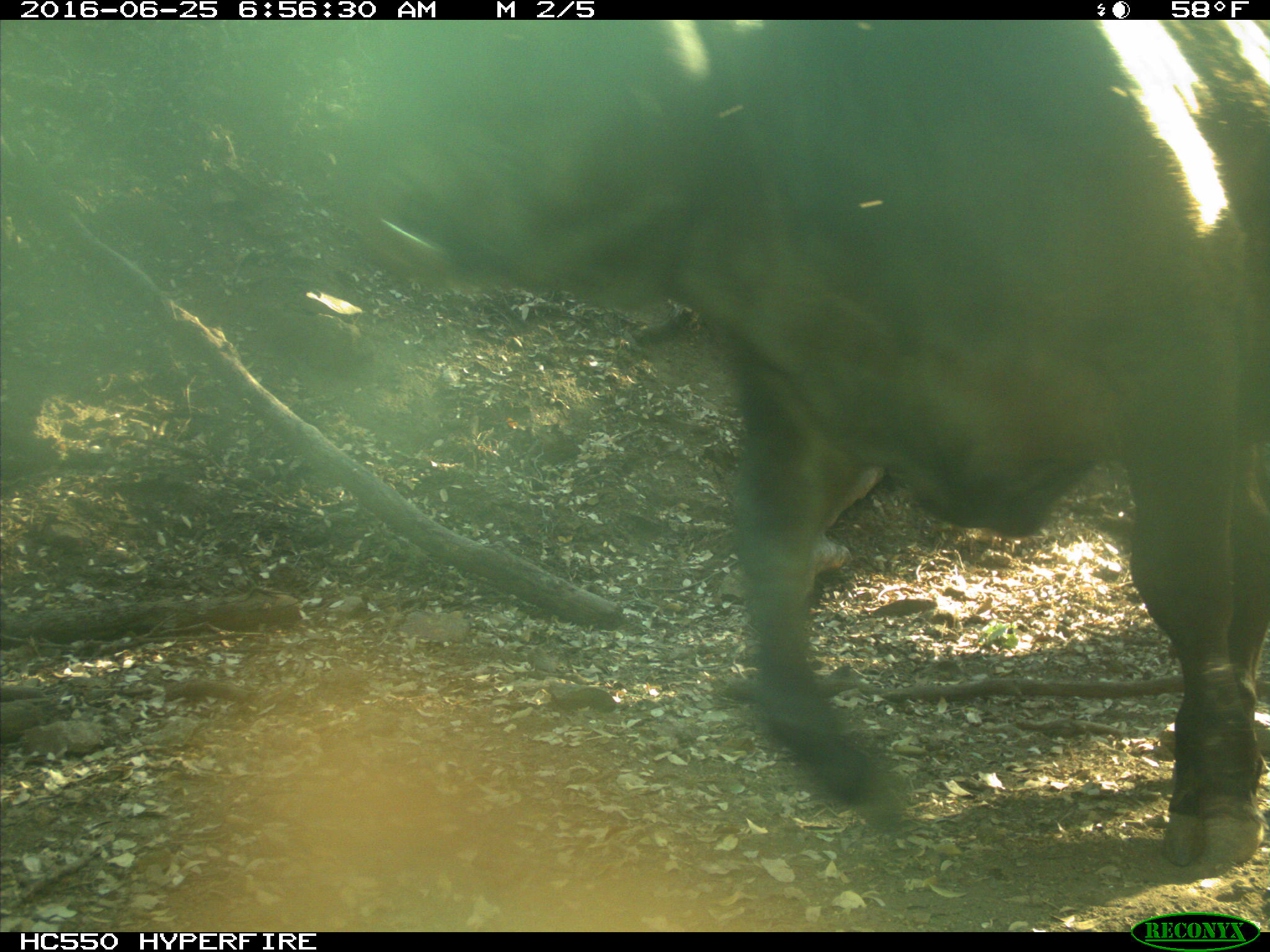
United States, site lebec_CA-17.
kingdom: Animalia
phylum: Chordata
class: Mammalia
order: Artiodactyla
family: Bovidae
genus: Bos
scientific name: Bos taurus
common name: domestic cow